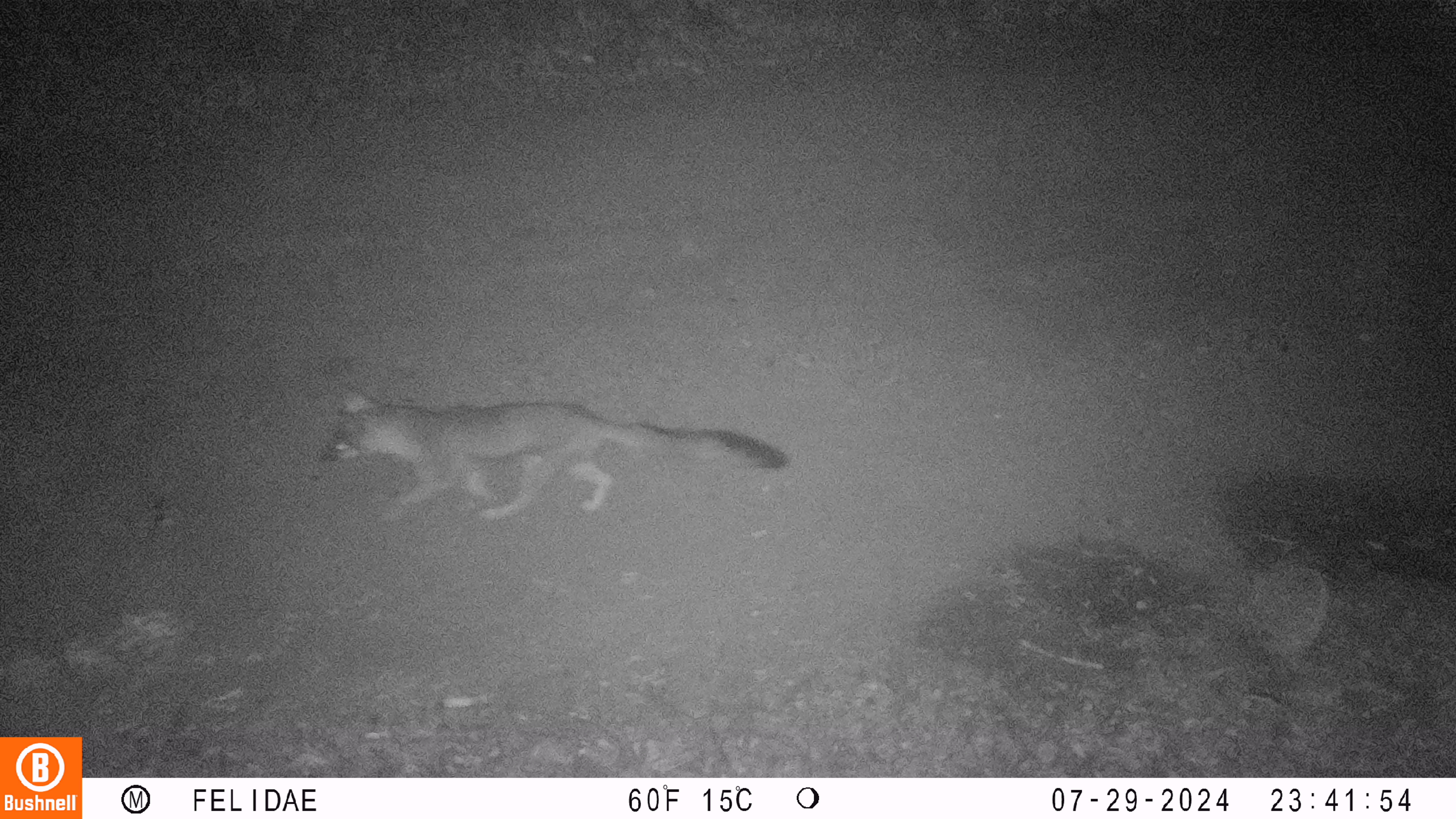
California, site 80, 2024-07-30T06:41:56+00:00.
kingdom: Animalia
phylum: Chordata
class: Mammalia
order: Carnivora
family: Canidae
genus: Urocyon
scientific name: Urocyon cinereoargenteus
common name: gray fox